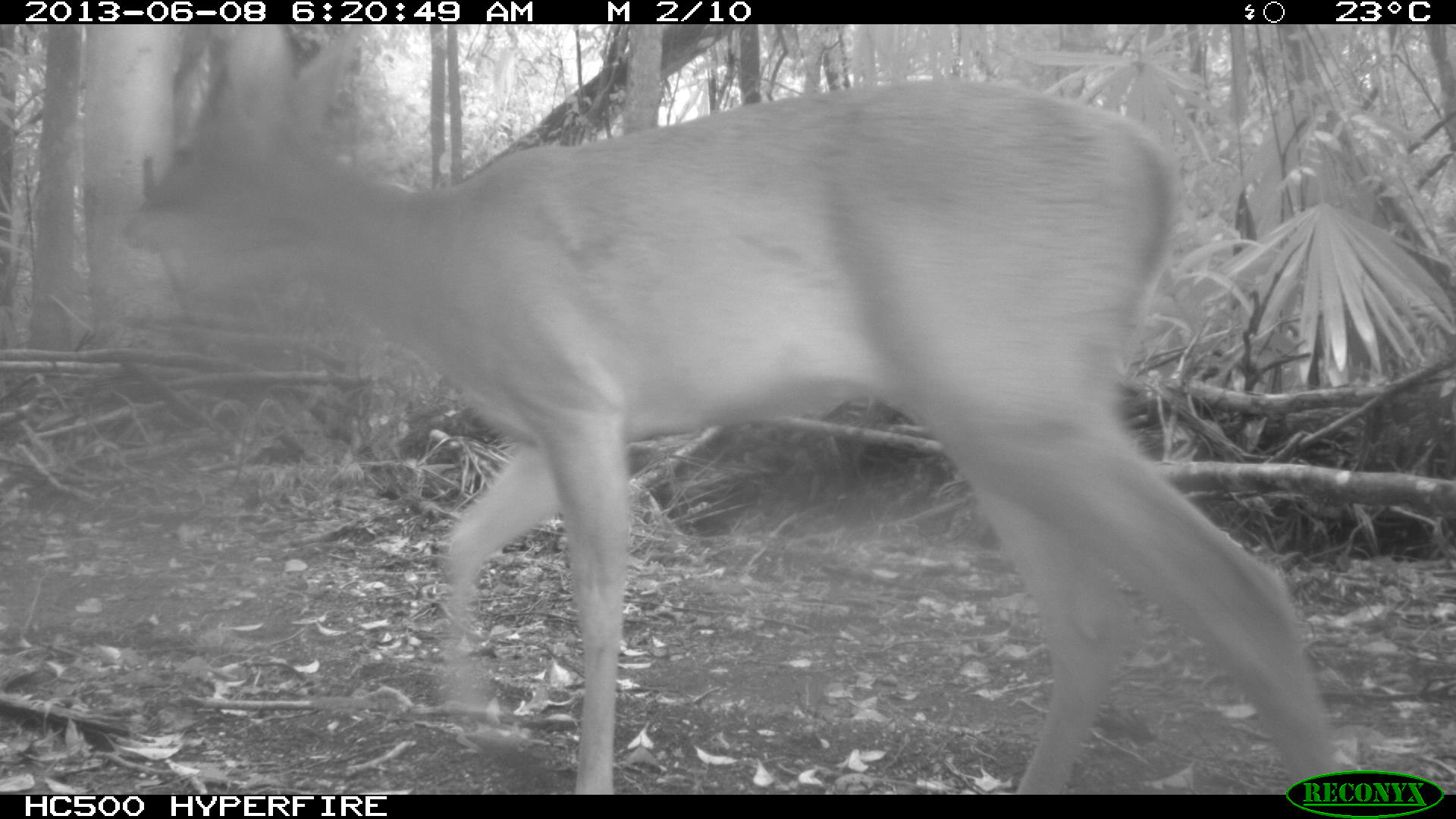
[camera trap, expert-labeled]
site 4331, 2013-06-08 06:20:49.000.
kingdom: Animalia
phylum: Chordata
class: Mammalia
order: Artiodactyla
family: Cervidae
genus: Odocoileus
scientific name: Odocoileus virginianus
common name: white-tailed deer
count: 1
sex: male